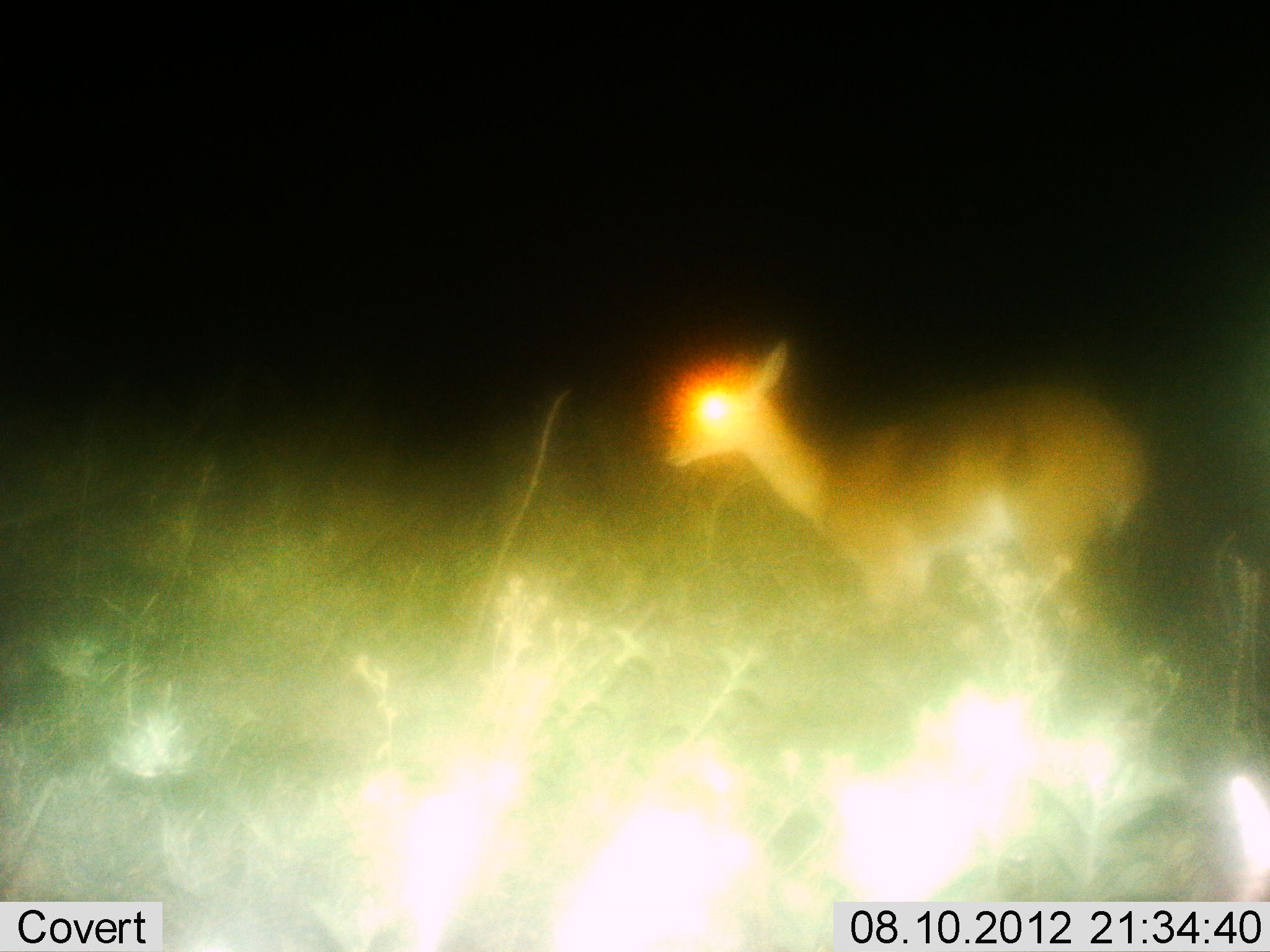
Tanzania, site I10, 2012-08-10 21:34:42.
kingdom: Animalia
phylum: Chordata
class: Mammalia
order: Artiodactyla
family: Bovidae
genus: Madoqua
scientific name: Madoqua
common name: dikdik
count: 1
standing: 80%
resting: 10%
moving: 20%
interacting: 0%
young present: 0%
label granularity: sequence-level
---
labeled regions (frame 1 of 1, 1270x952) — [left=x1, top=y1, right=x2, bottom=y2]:
animal: [left=656, top=333, right=1152, bottom=687]